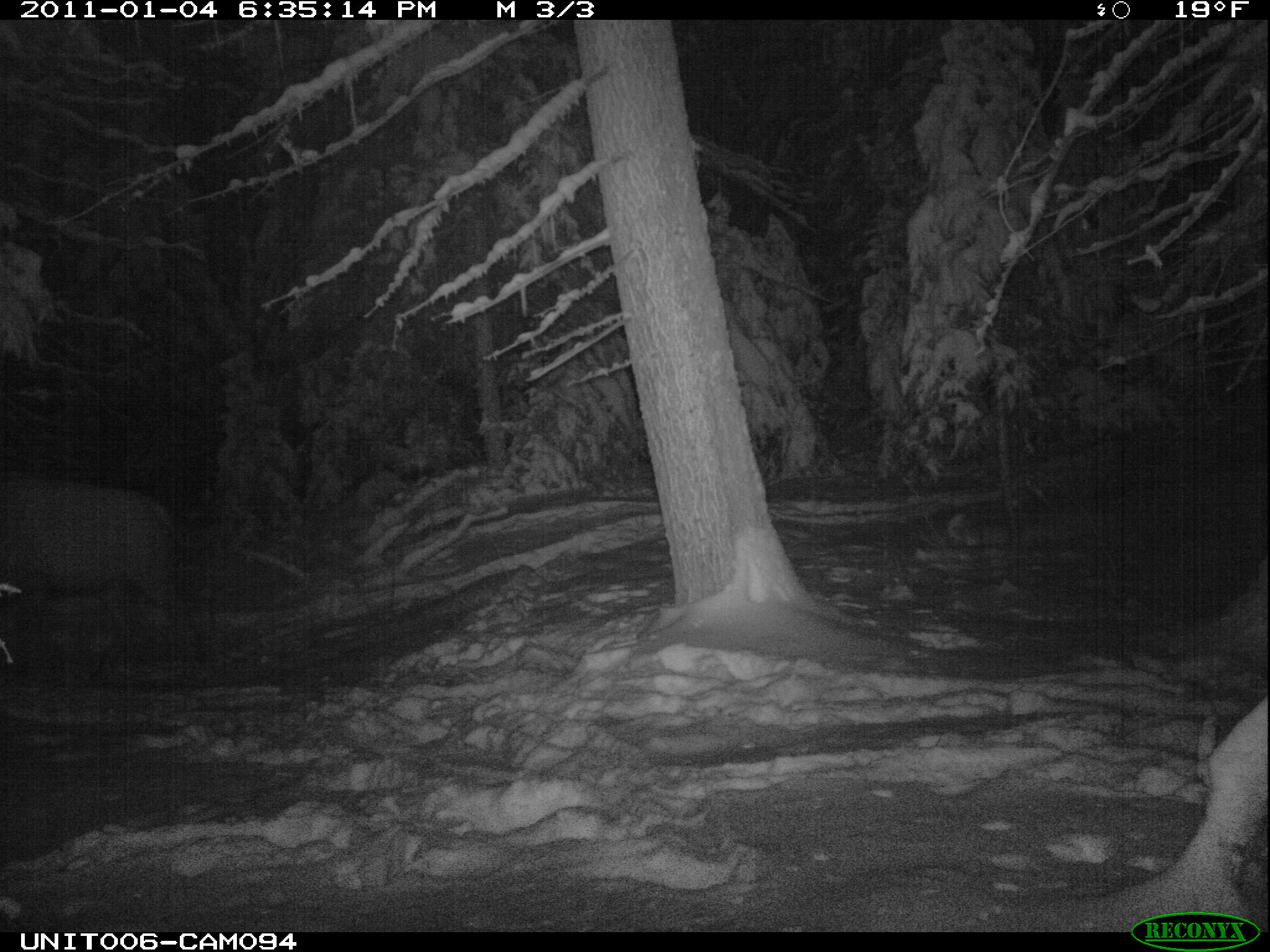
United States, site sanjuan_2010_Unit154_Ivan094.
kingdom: Animalia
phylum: Chordata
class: Mammalia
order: Artiodactyla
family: Cervidae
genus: Cervus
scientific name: Cervus elaphus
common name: red deer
Cervus elaphus (red deer).